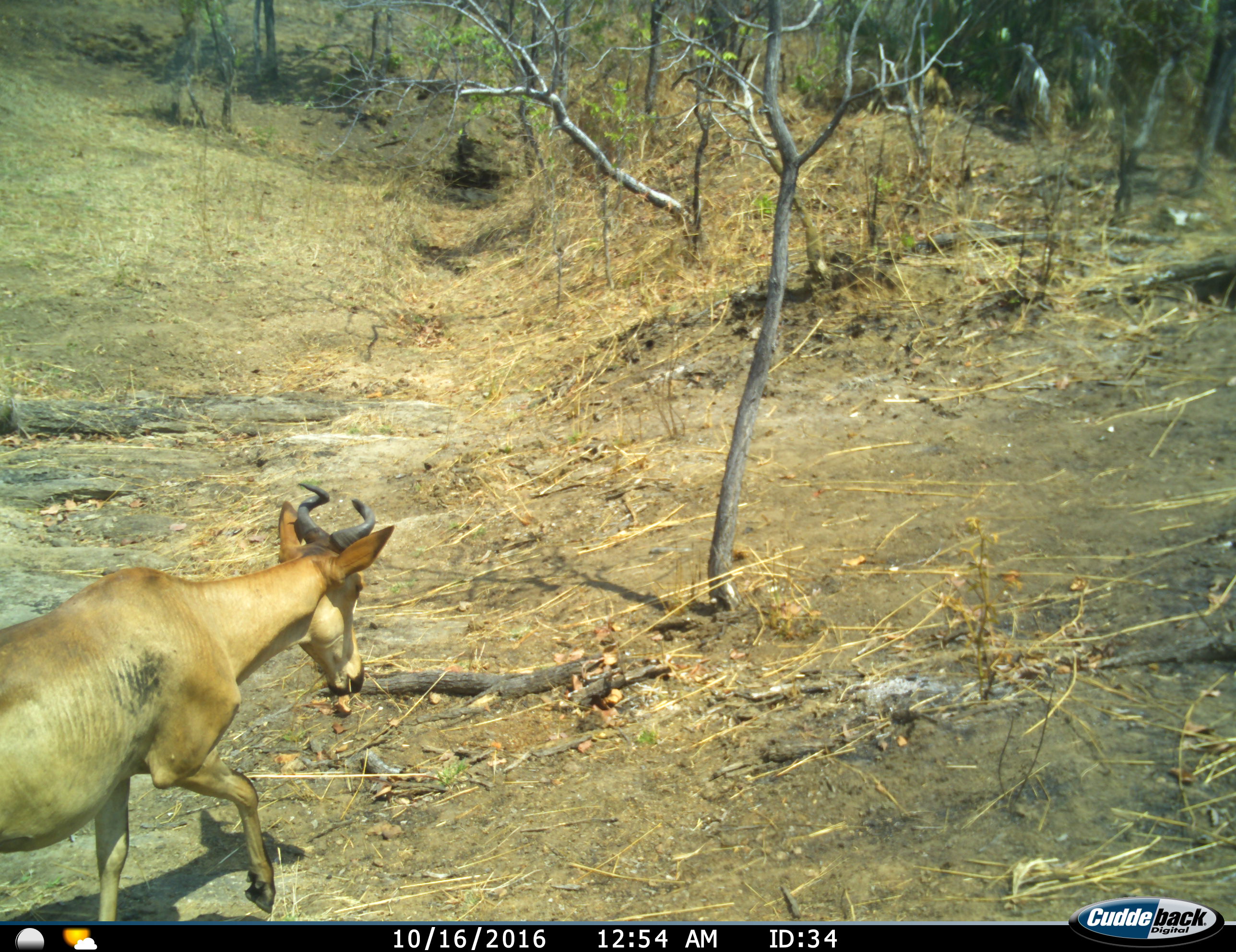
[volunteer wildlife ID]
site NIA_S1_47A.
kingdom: Animalia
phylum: Chordata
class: Mammalia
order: Artiodactyla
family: Bovidae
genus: Alcelaphus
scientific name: Alcelaphus buselaphus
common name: hartebeest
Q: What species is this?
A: Hartebeest (Alcelaphus buselaphus).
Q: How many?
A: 1.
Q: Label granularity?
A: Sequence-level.